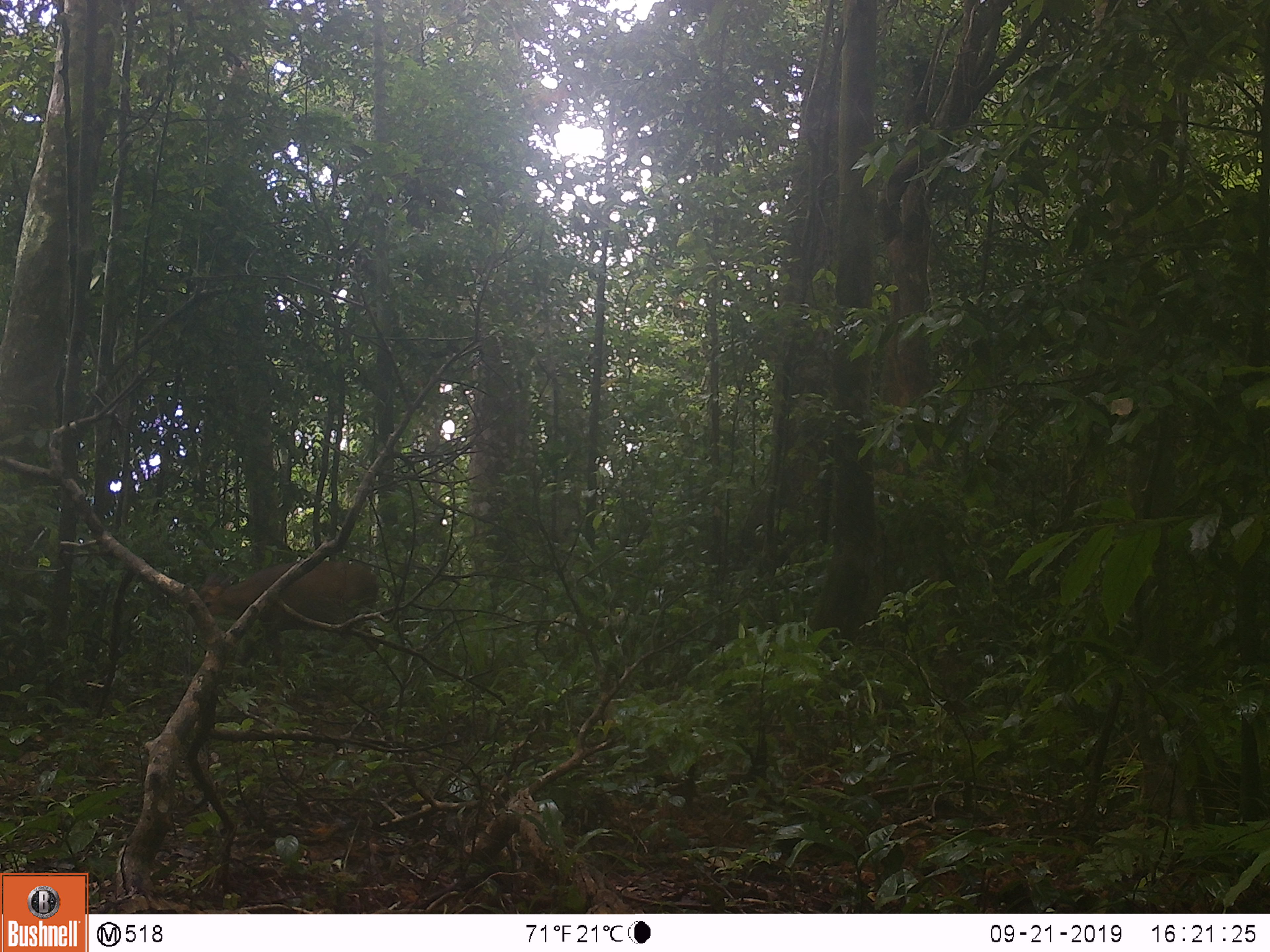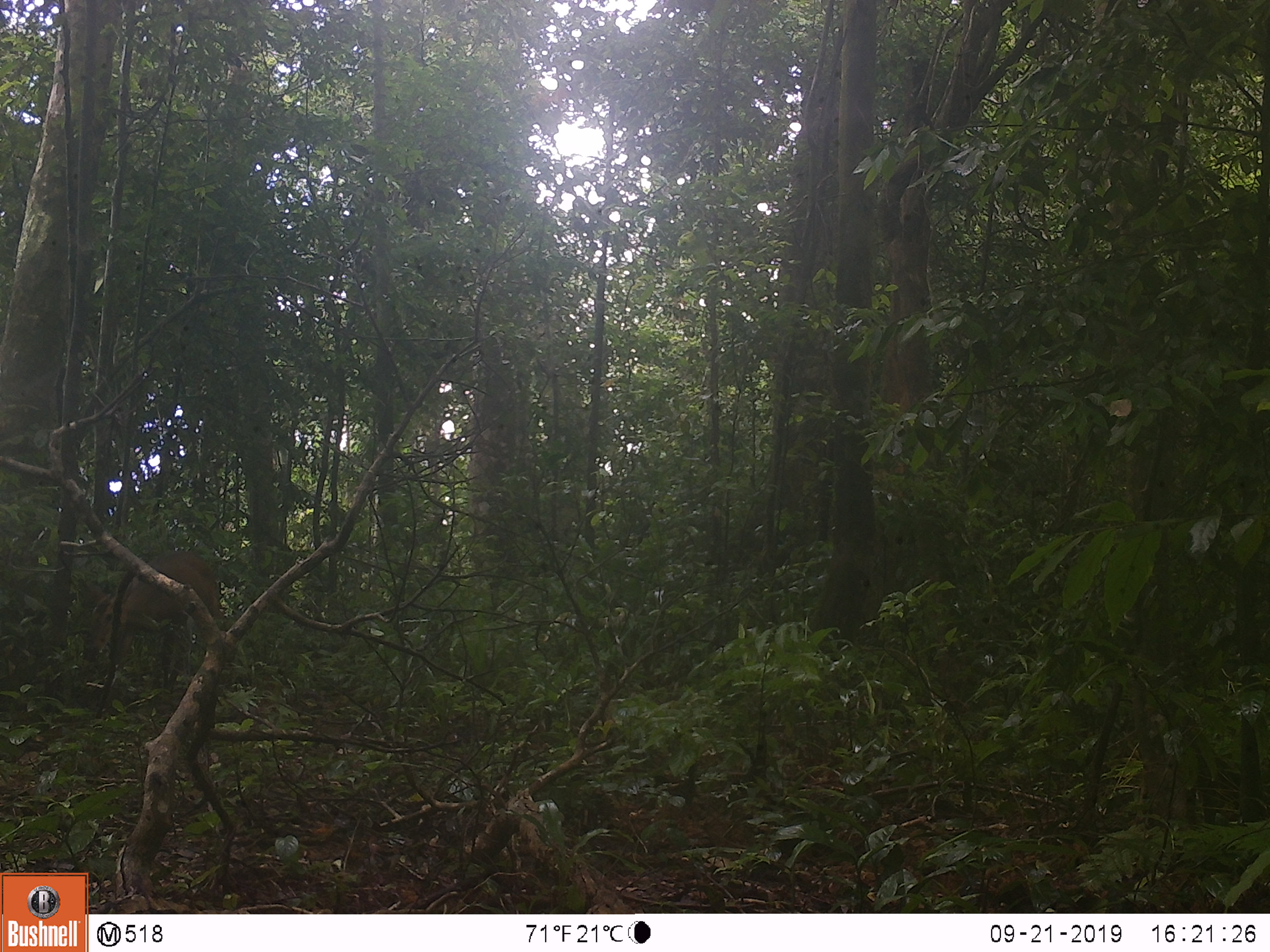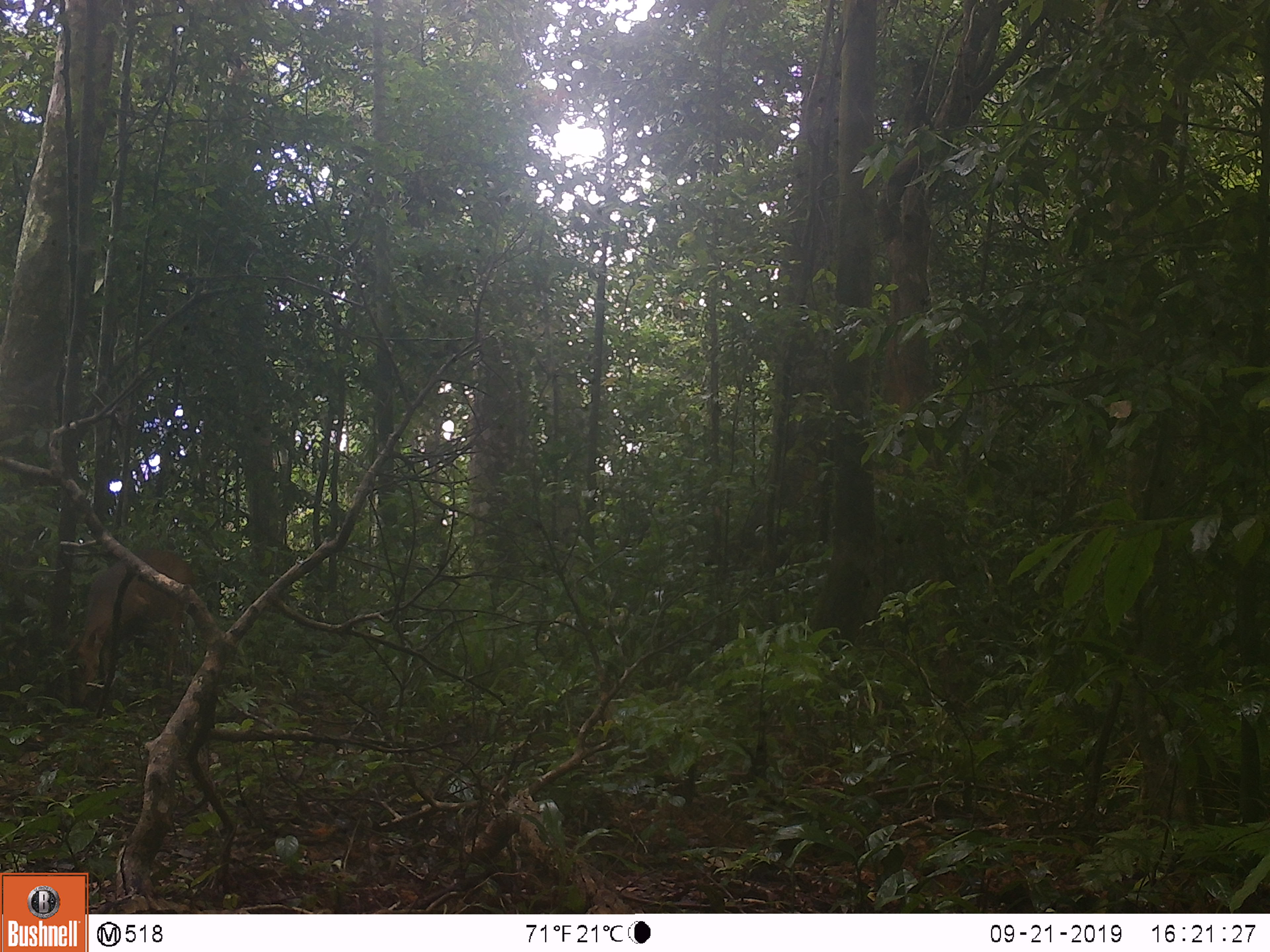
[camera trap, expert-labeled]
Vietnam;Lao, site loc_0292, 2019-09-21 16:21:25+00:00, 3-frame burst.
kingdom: Animalia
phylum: Chordata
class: Mammalia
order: Artiodactyla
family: Cervidae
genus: Muntiacus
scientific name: Muntiacus vuquangensis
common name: large-antlered muntjac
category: large antlered muntjac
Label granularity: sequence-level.